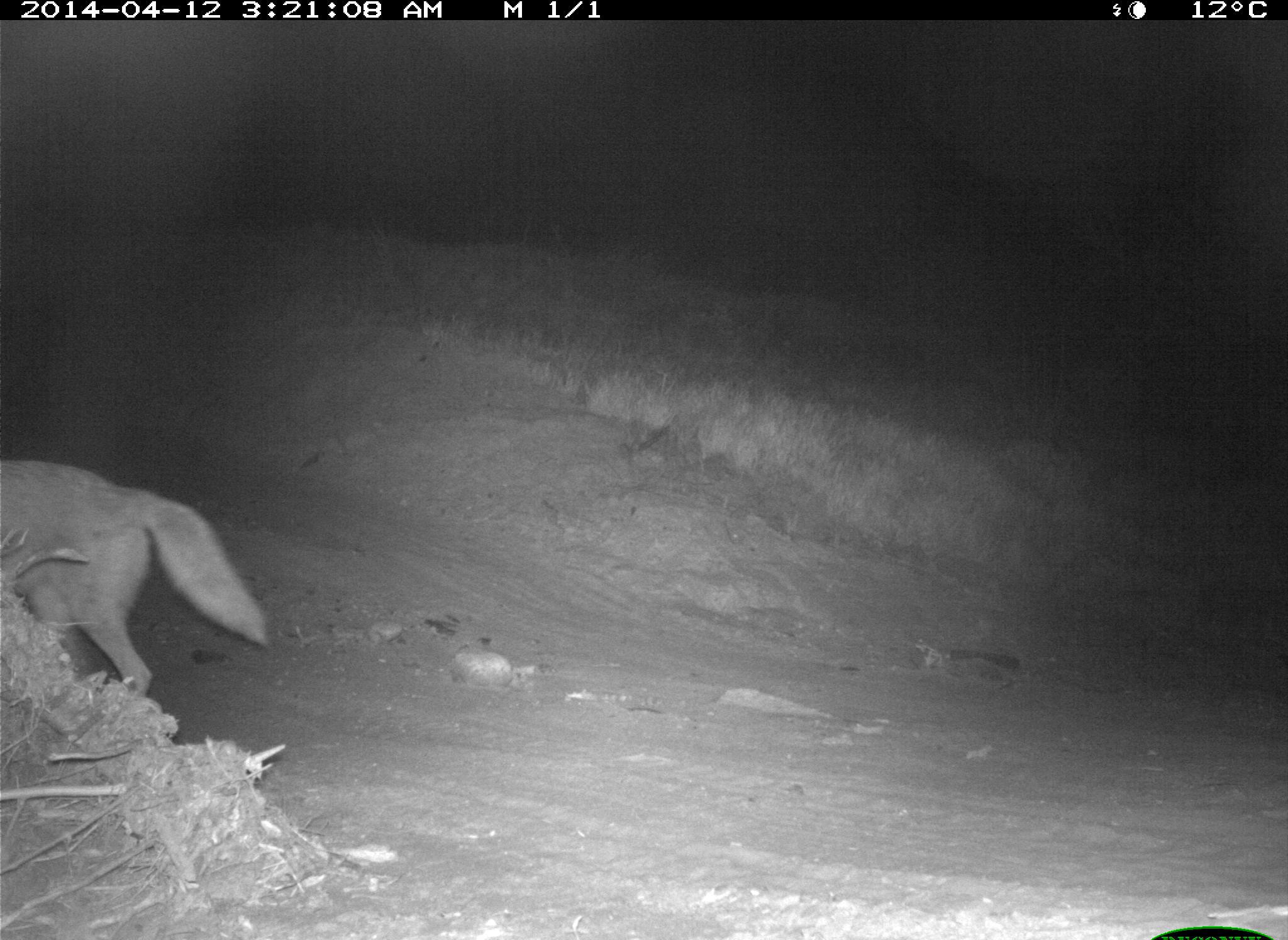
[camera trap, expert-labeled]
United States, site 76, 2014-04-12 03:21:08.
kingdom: Animalia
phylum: Chordata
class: Mammalia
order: Carnivora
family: Canidae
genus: Canis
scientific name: Canis latrans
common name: coyote